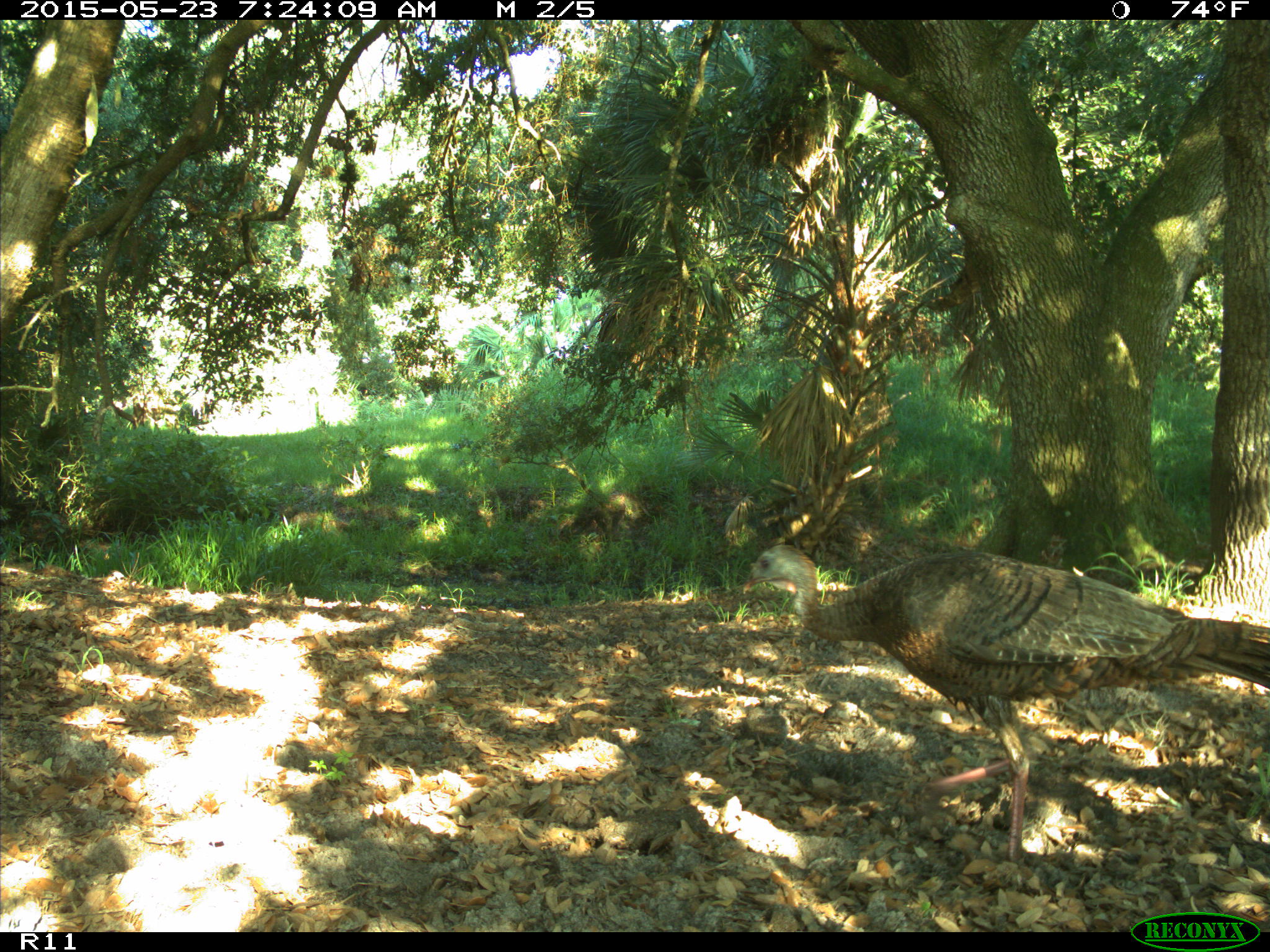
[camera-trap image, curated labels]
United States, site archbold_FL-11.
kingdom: Animalia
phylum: Chordata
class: Aves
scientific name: Aves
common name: birds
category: unidentified bird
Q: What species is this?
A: Unidentified bird (birds) (Aves).